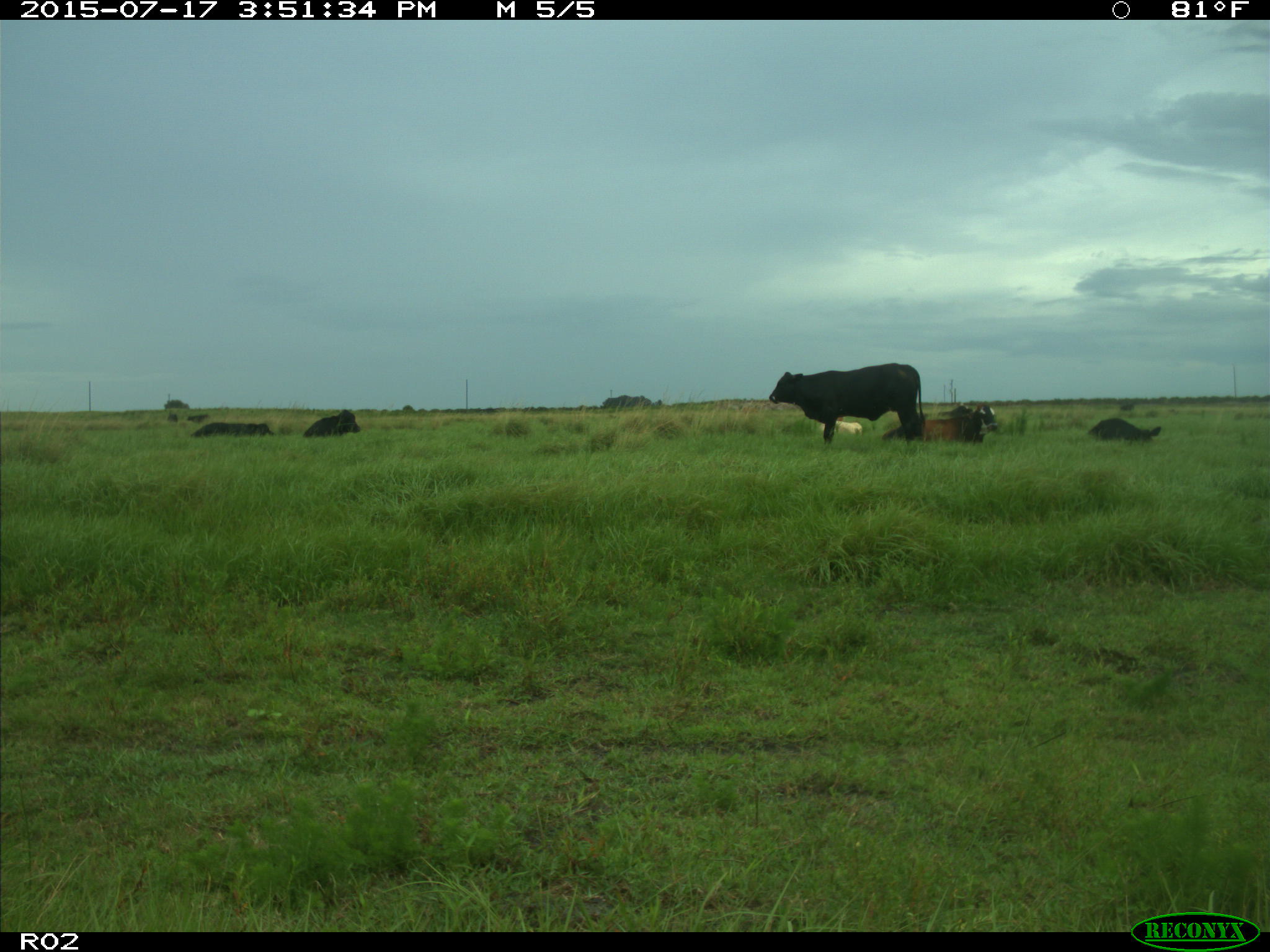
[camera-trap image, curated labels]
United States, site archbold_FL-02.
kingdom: Animalia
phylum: Chordata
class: Mammalia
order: Artiodactyla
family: Bovidae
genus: Bos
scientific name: Bos taurus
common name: domestic cow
Bos taurus (domestic cow).